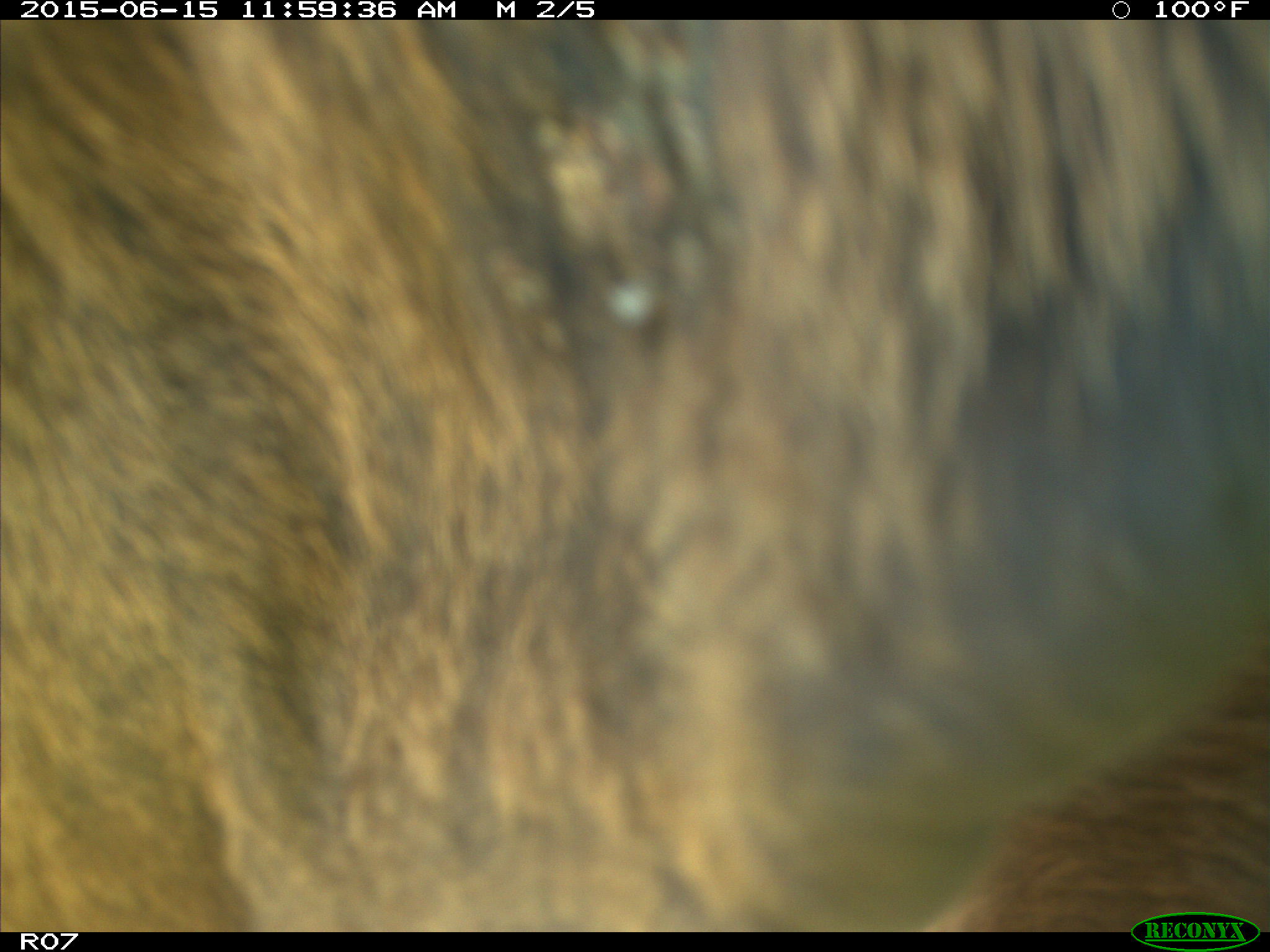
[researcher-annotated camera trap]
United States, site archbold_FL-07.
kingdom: Animalia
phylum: Chordata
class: Mammalia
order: Artiodactyla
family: Bovidae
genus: Bos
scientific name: Bos taurus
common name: domestic cow